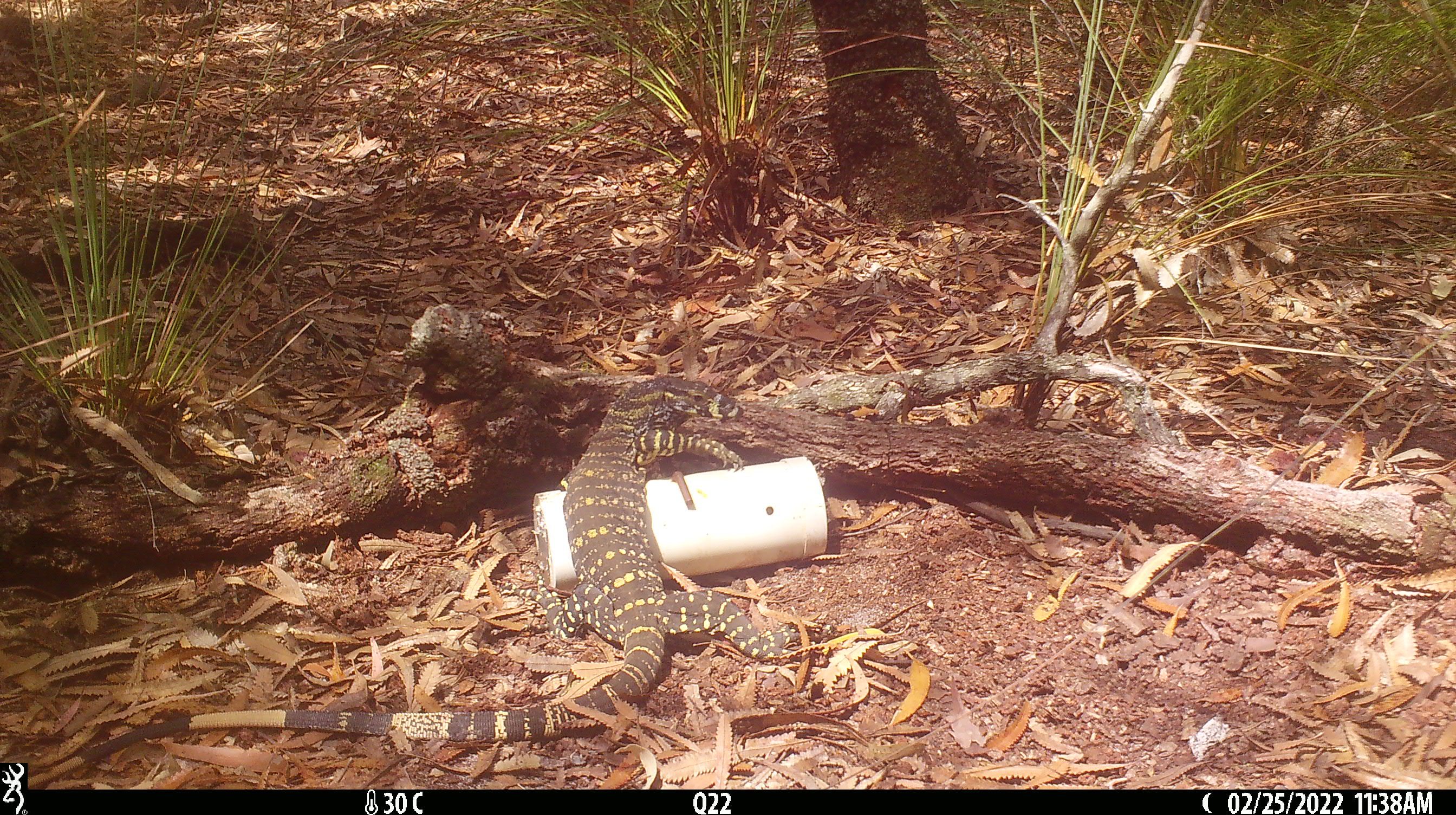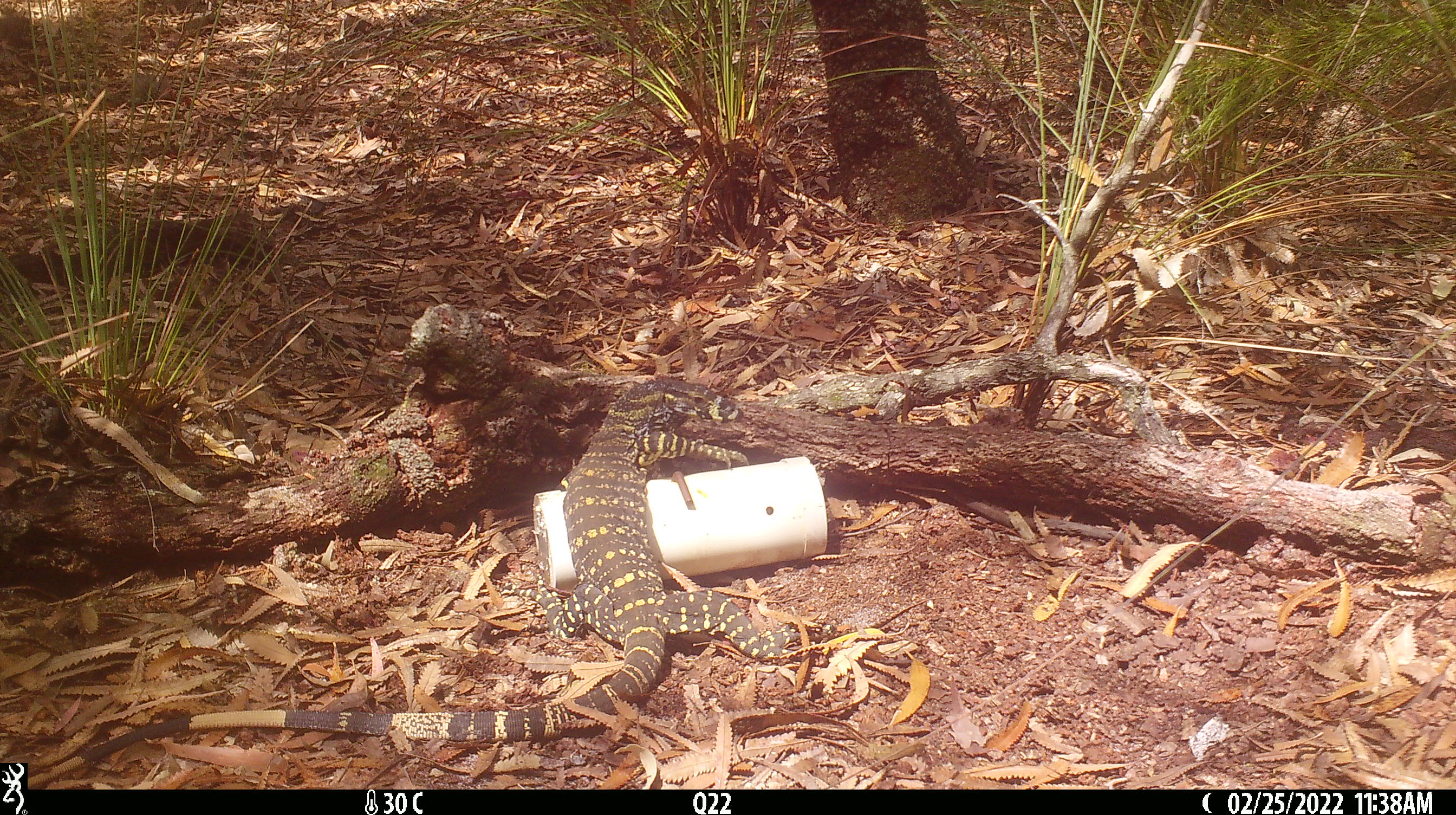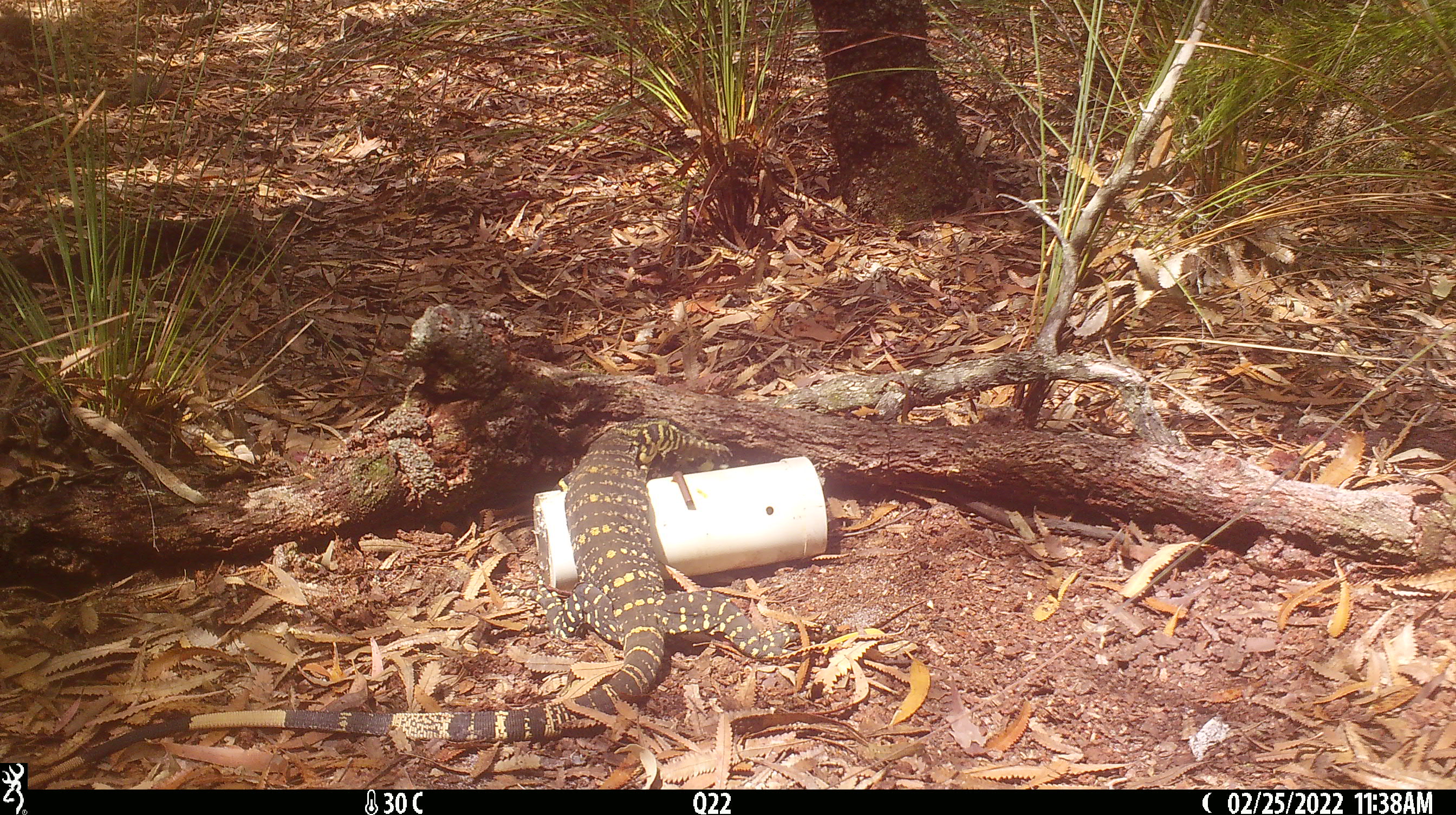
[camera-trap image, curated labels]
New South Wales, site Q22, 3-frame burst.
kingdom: Animalia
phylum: Chordata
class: Reptilia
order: Squamata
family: Varanidae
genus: Varanus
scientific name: Varanus varius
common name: lace monitor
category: goanna